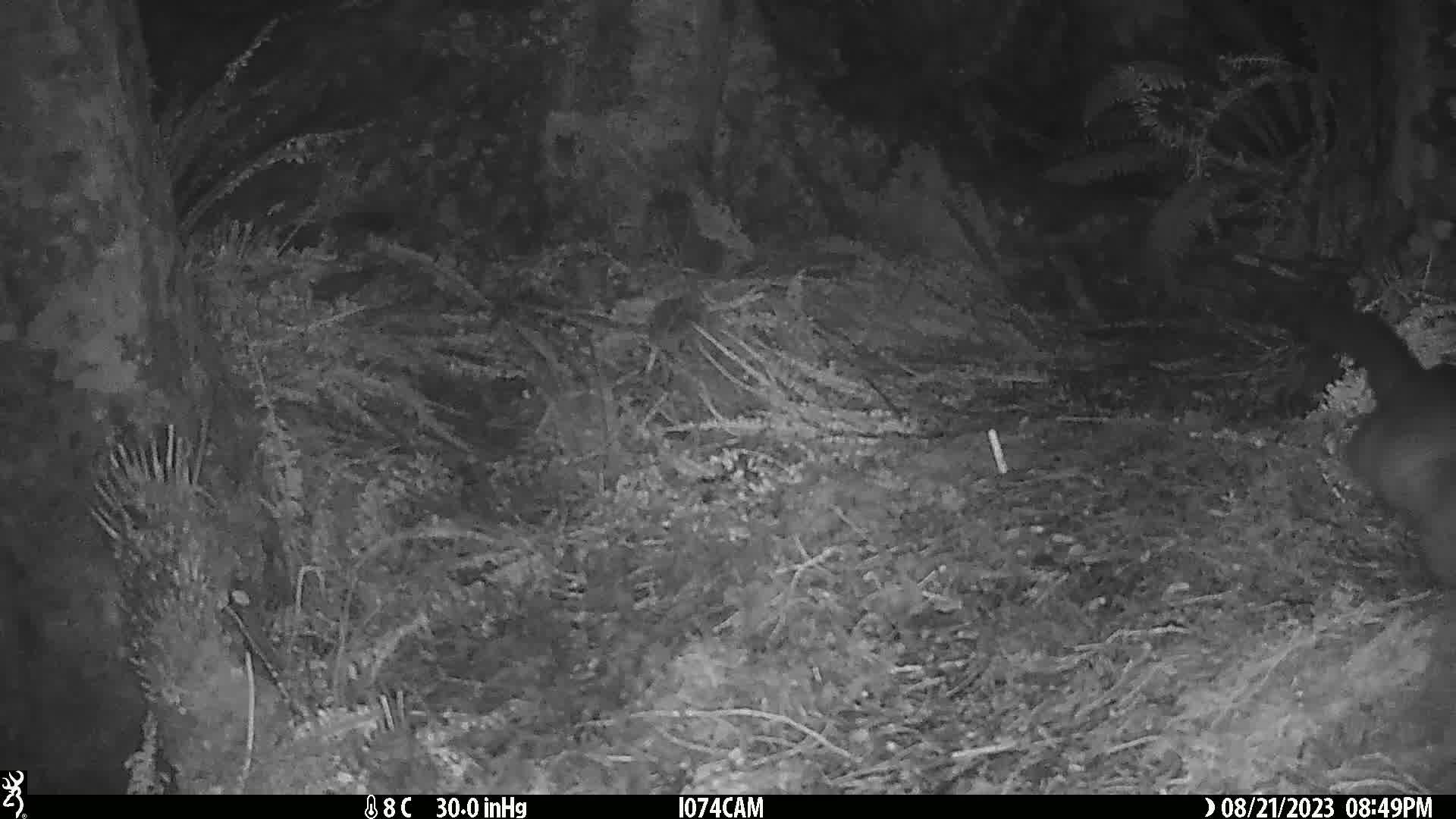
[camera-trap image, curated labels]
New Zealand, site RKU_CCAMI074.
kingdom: Animalia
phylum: Chordata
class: Mammalia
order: Diprotodontia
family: Phalangeridae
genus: Trichosurus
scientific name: Trichosurus vulpecula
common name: common brushtail possum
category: possum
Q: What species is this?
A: Possum (common brushtail possum) (Trichosurus vulpecula).